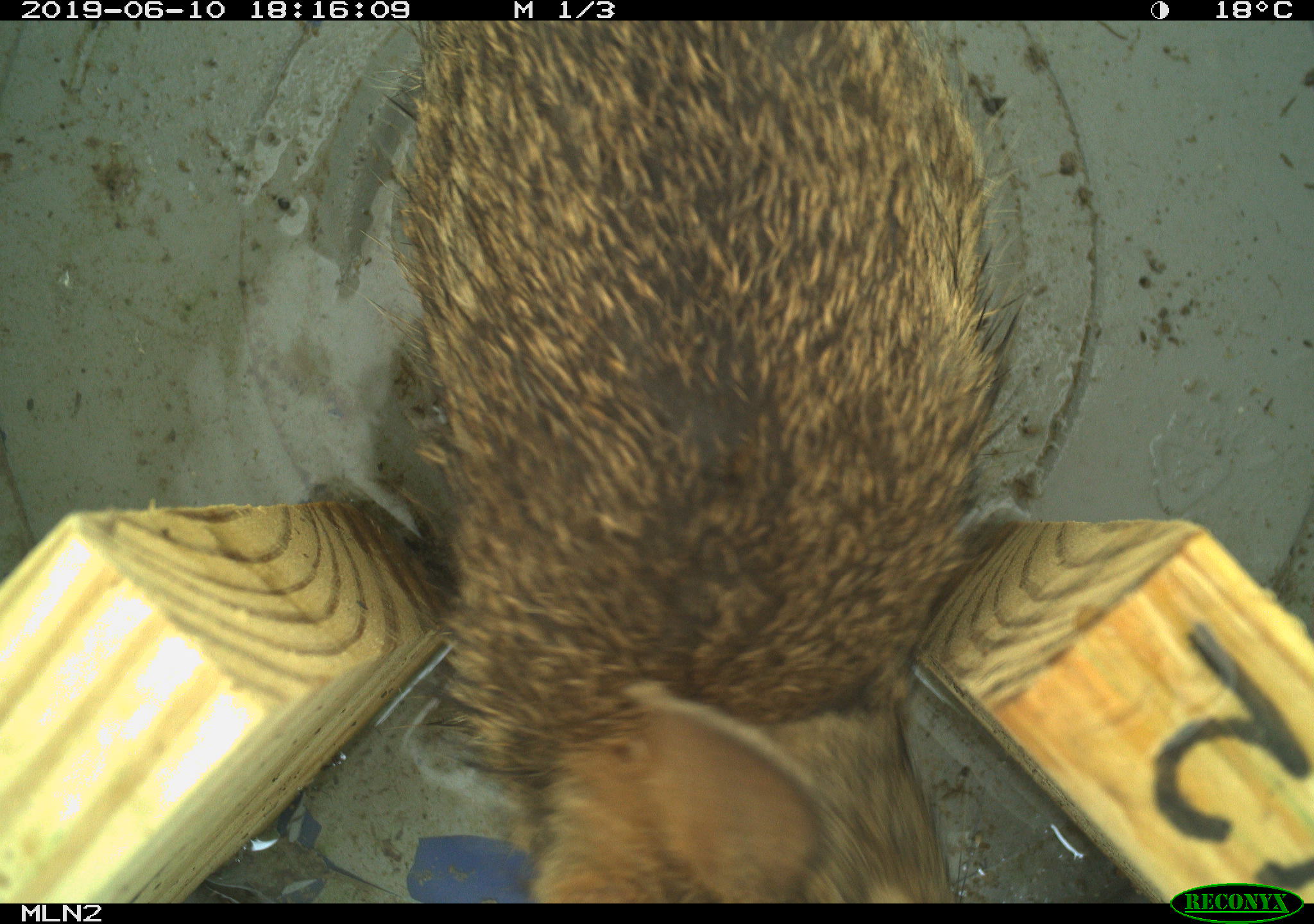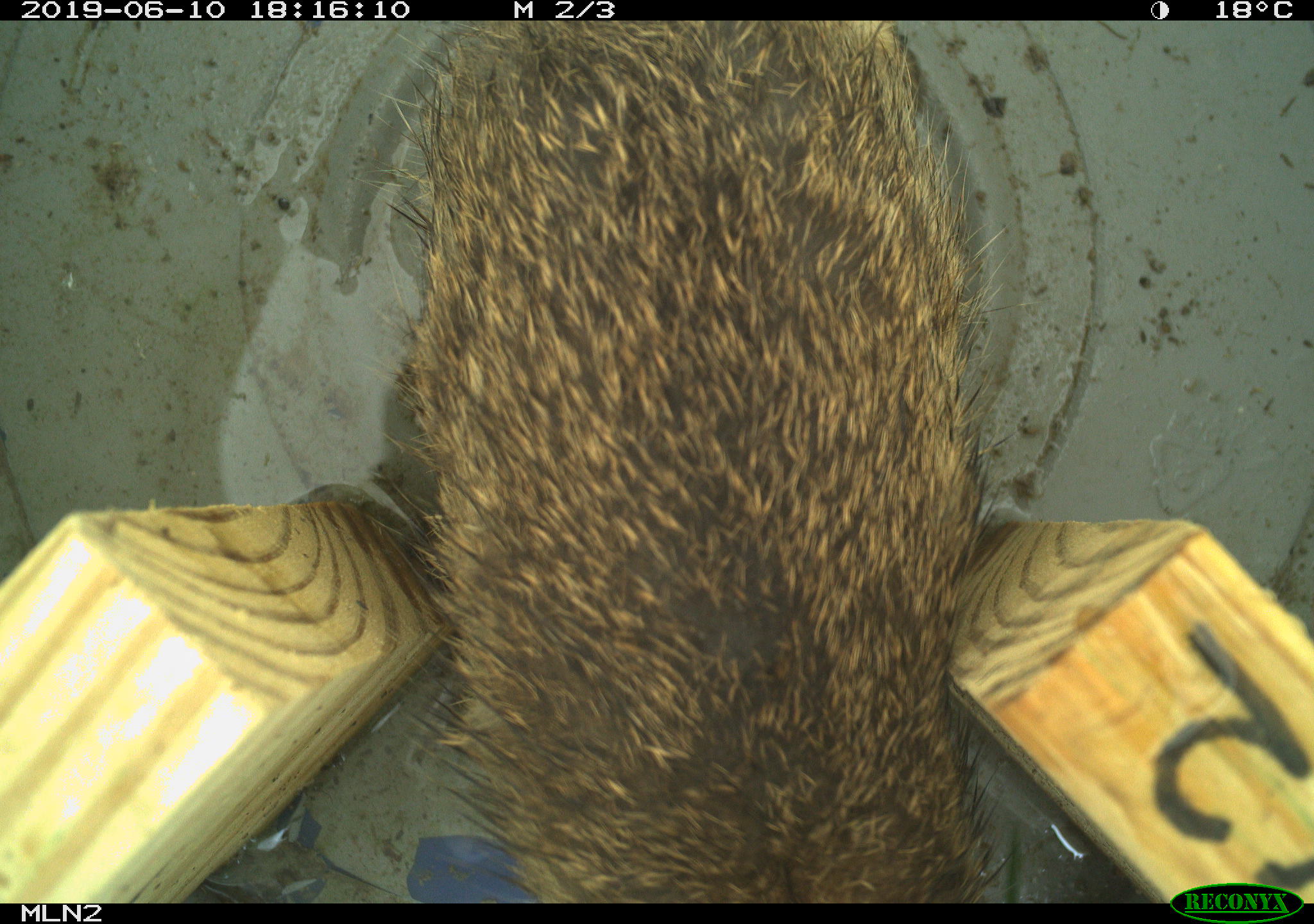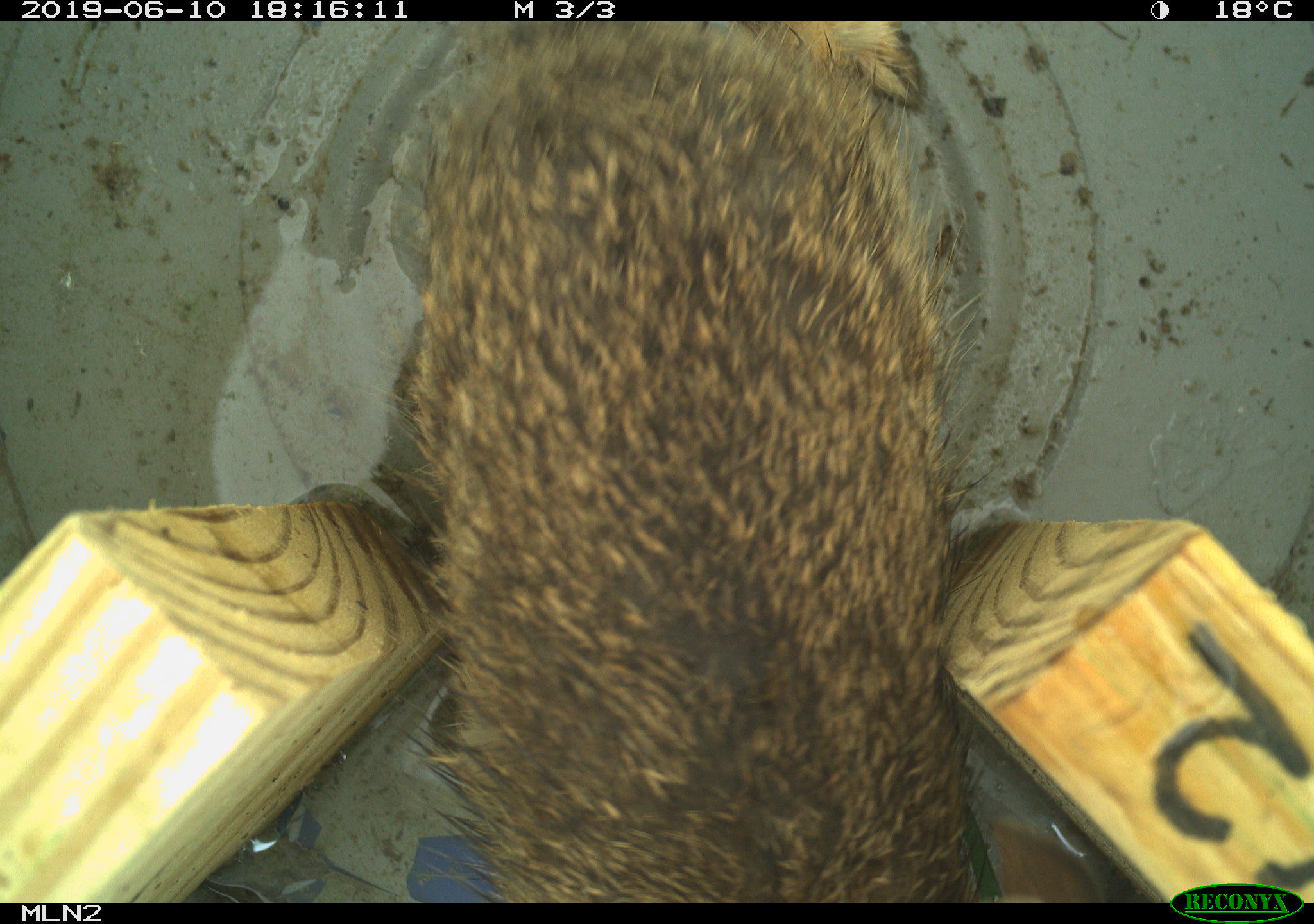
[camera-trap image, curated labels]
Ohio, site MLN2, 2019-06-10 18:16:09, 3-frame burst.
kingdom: Animalia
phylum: Chordata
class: Mammalia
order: Lagomorpha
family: Leporidae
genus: Sylvilagus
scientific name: Sylvilagus floridanus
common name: eastern cottontail